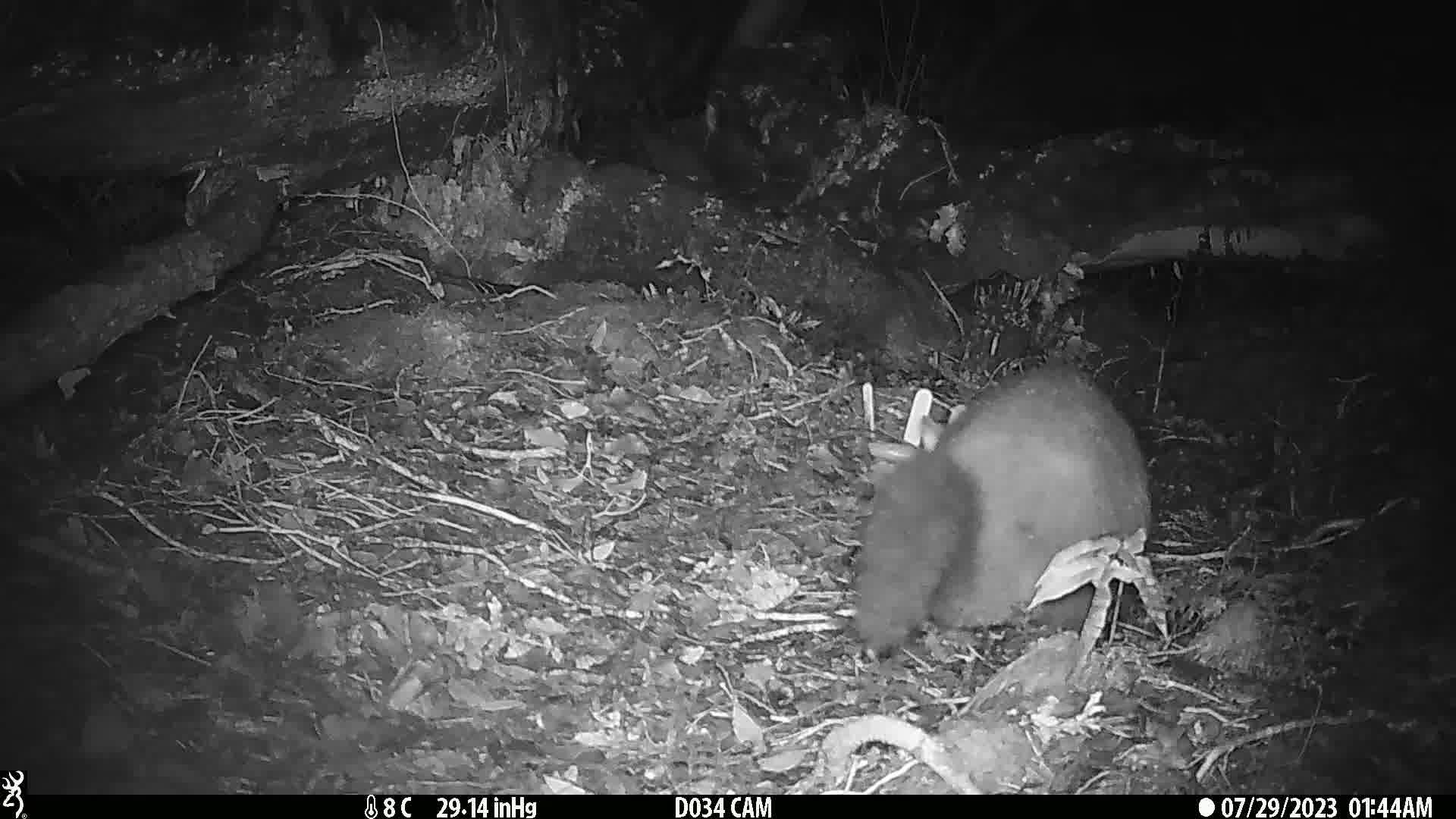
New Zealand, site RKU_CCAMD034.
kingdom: Animalia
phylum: Chordata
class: Mammalia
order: Diprotodontia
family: Phalangeridae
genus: Trichosurus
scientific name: Trichosurus vulpecula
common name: common brushtail possum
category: possum